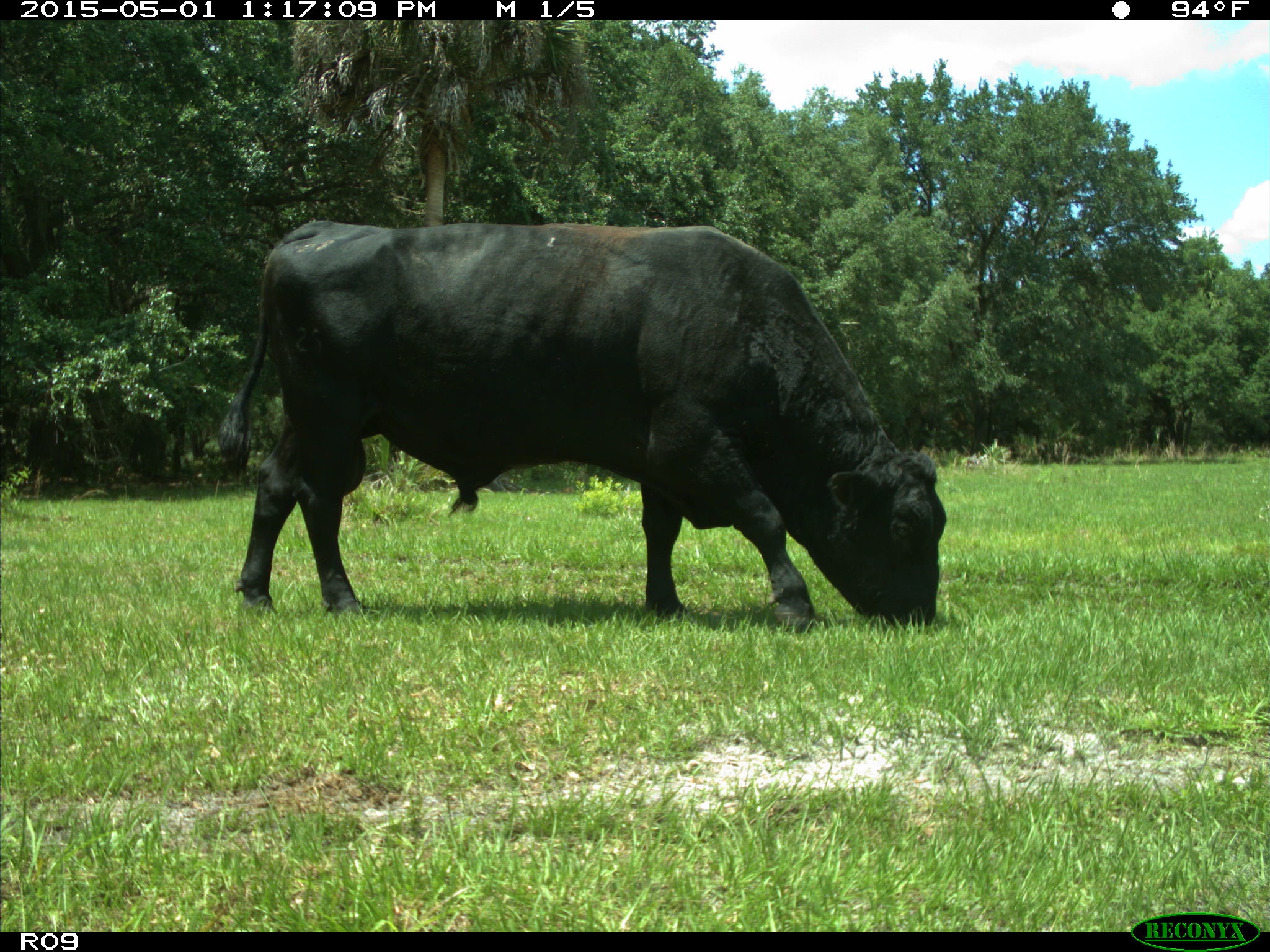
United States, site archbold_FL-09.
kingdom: Animalia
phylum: Chordata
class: Mammalia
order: Artiodactyla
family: Bovidae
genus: Bos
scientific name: Bos taurus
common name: domestic cow